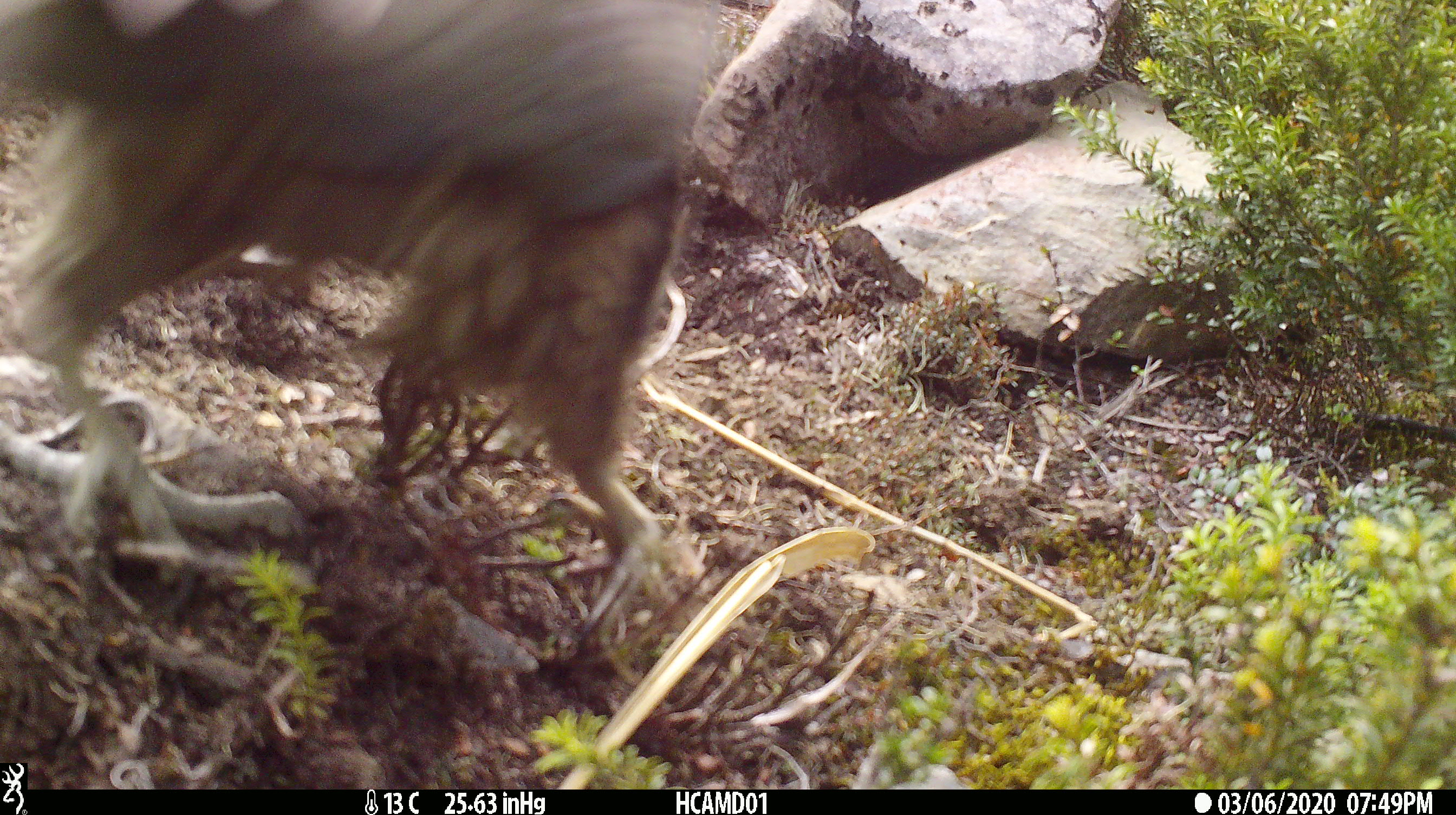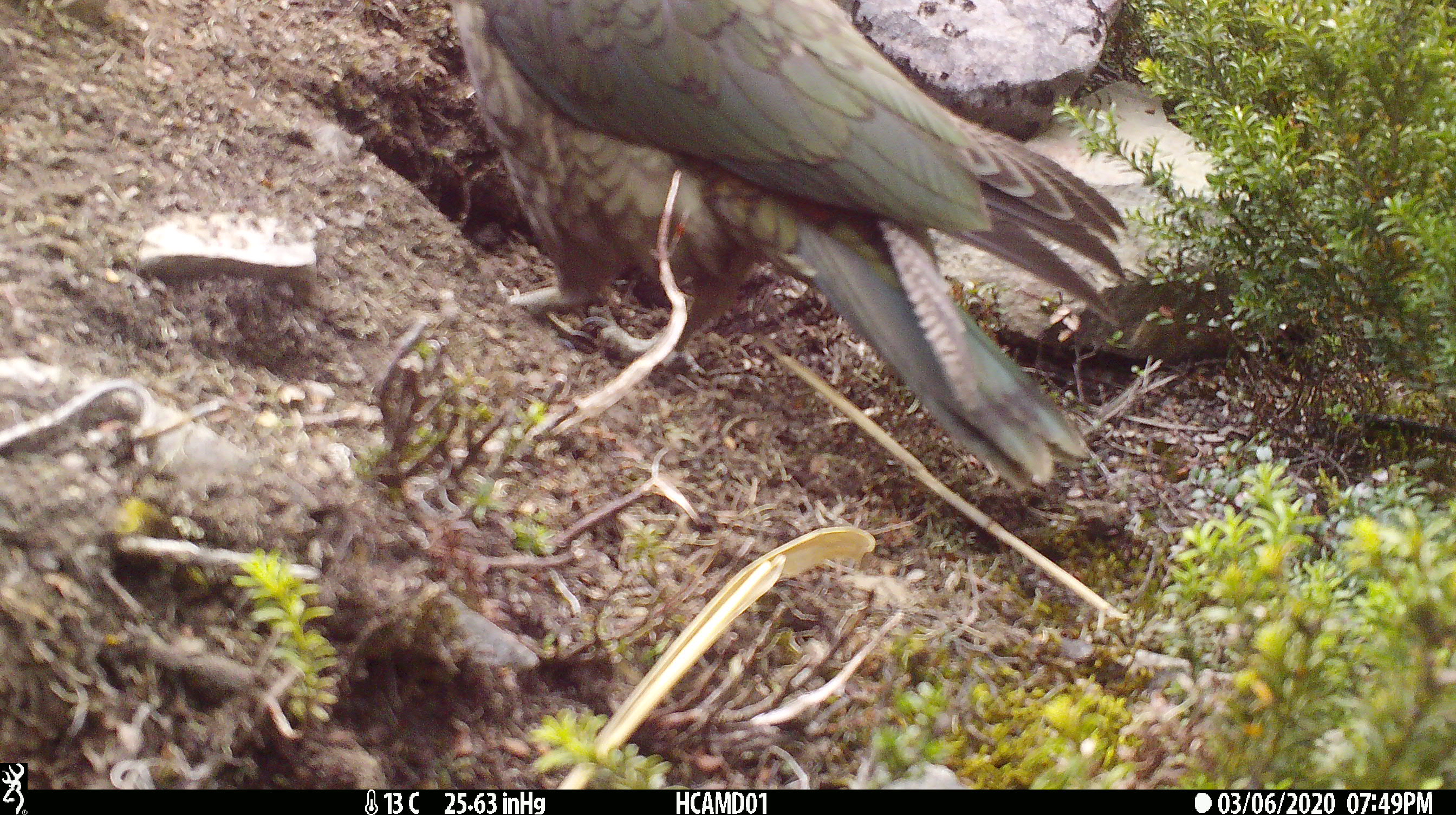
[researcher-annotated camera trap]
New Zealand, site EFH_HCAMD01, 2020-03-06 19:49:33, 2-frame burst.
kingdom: Animalia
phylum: Chordata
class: Aves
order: Psittaciformes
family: Strigopidae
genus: Nestor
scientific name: Nestor notabilis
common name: kea